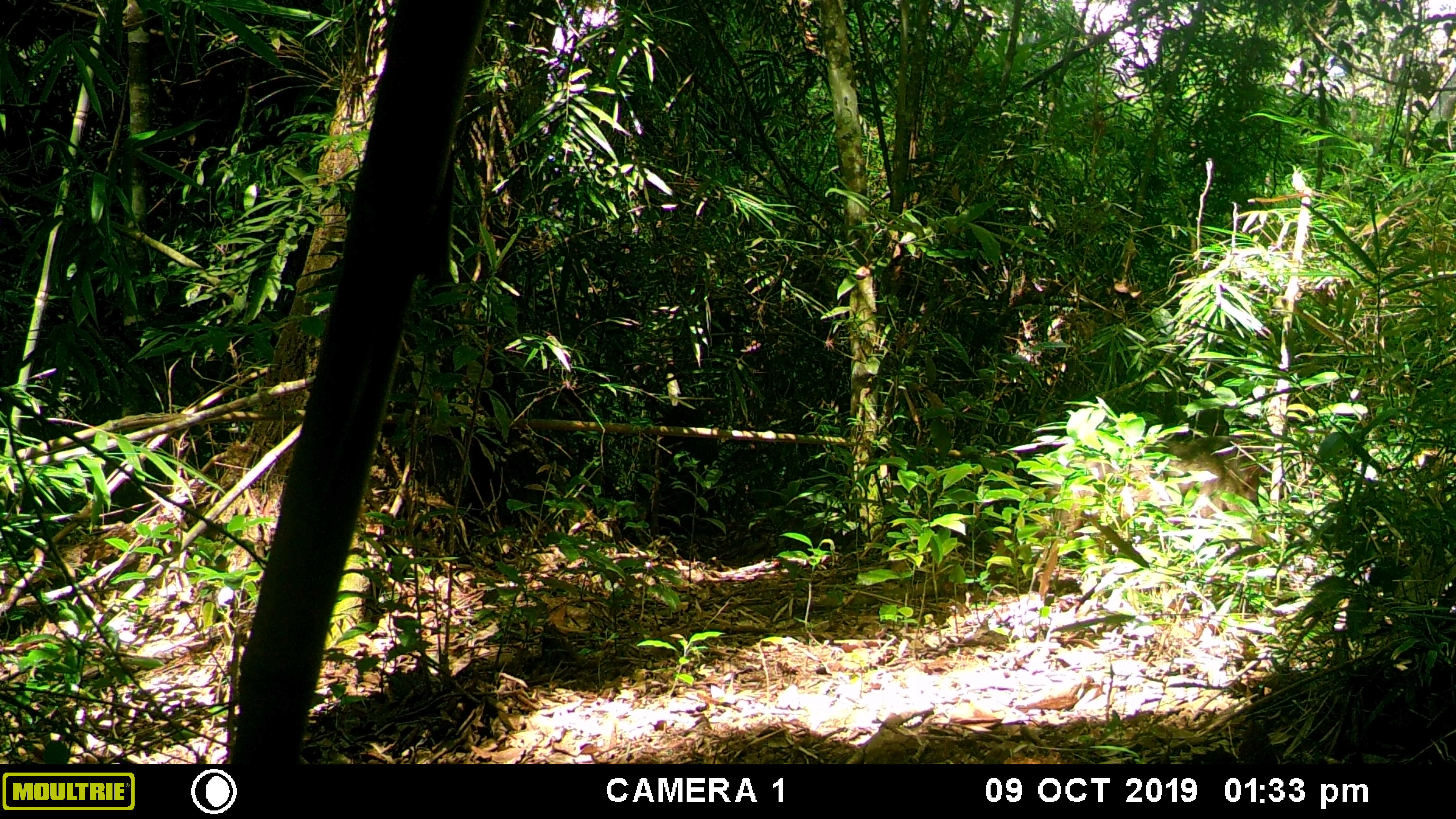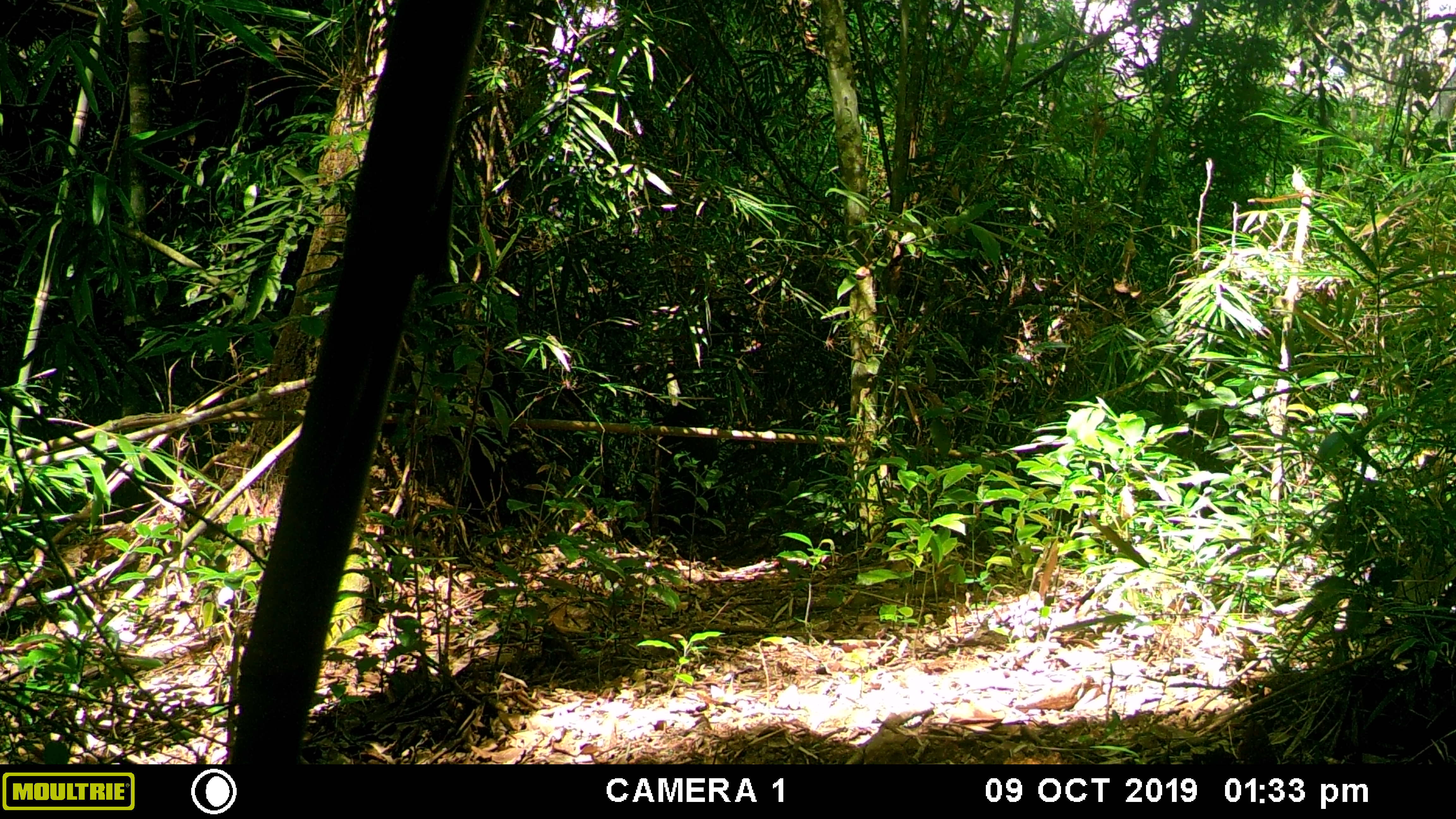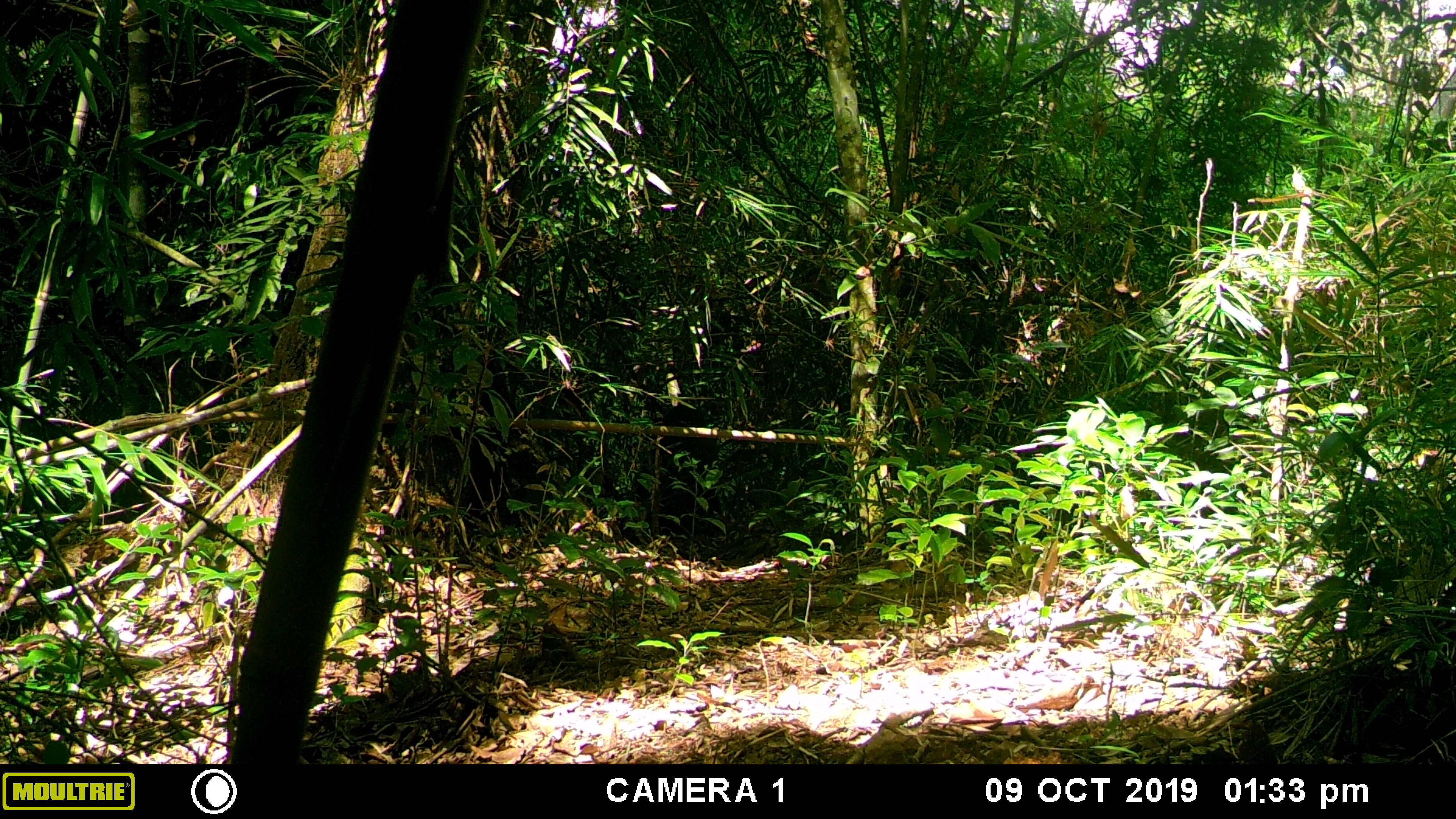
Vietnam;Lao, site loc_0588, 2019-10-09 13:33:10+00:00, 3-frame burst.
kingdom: Animalia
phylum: Chordata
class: Mammalia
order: Primates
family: Cercopithecidae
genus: Macaca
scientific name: Macaca arctoides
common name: stump-tailed macaque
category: stump tailed macaque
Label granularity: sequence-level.